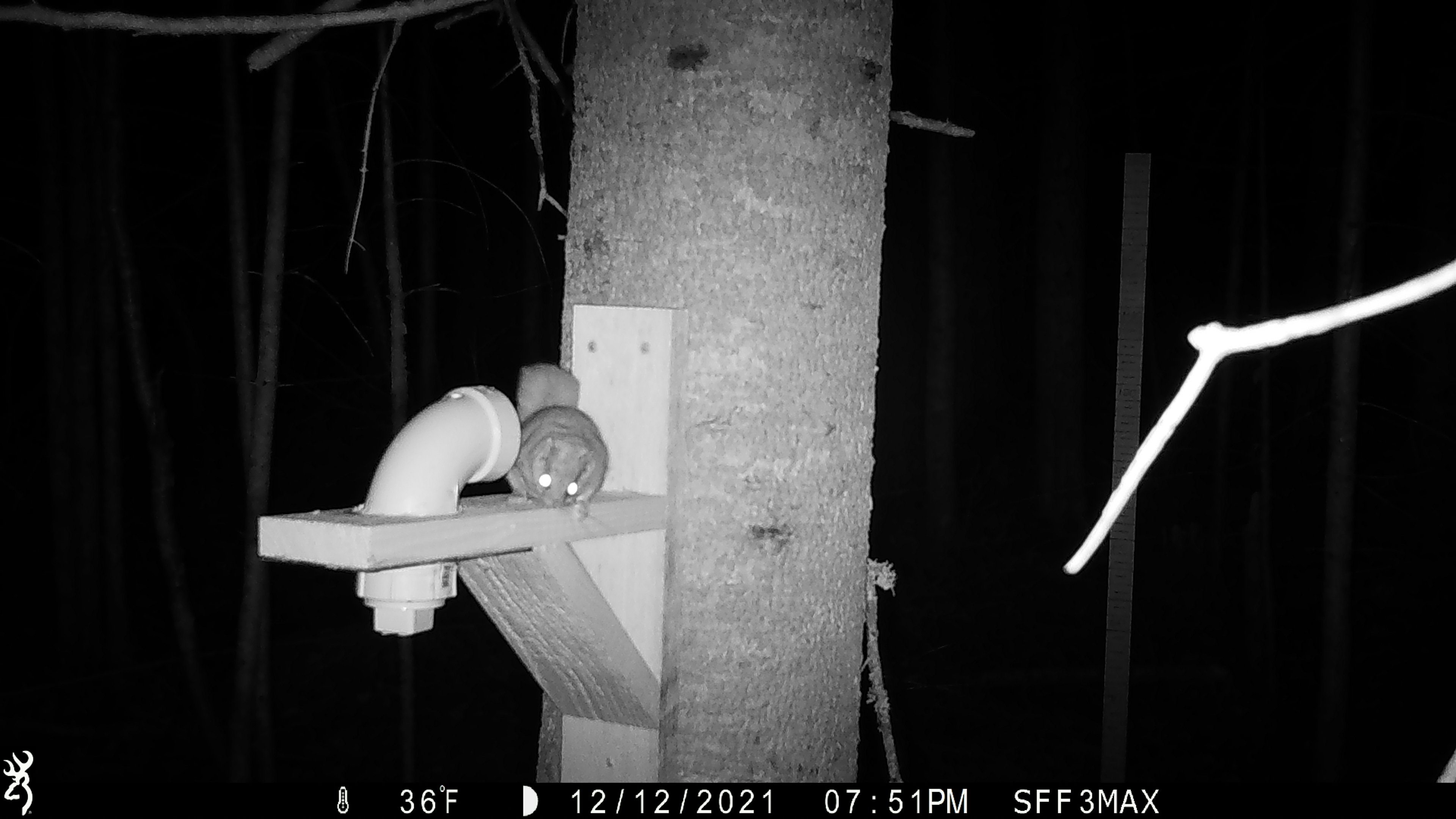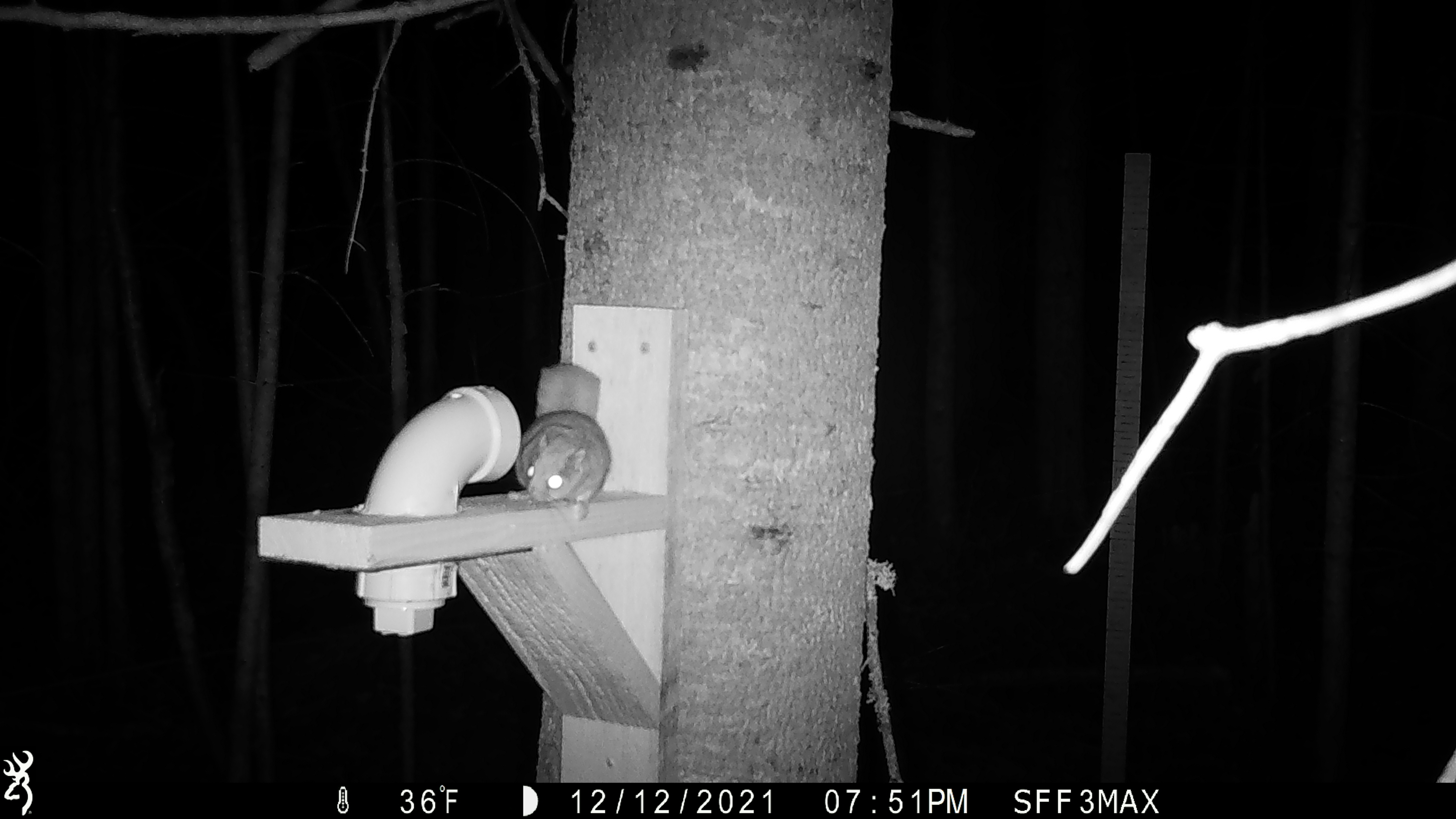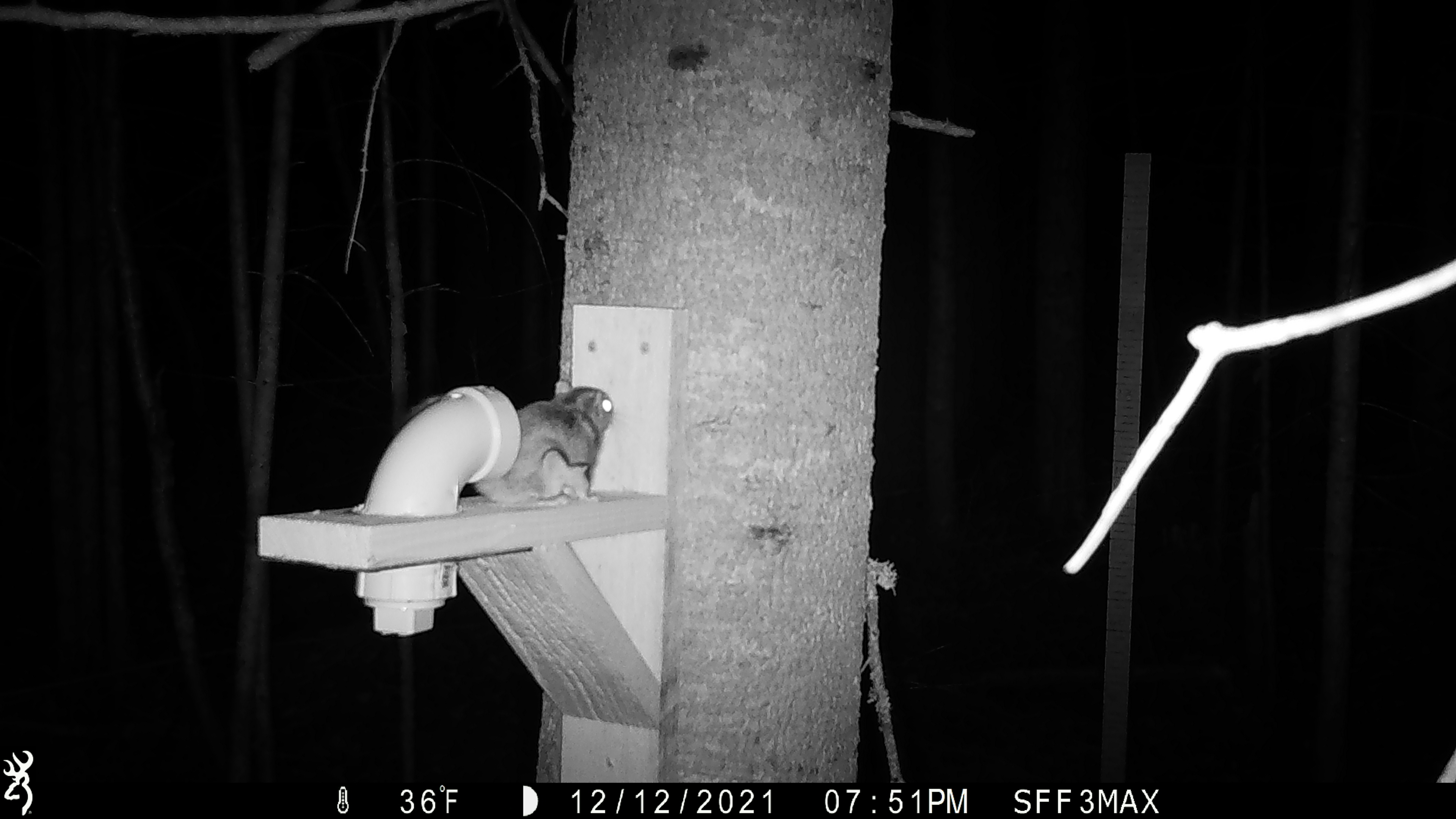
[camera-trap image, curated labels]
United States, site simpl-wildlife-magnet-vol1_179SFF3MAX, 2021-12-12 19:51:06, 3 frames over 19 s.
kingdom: Animalia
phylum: Chordata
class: Mammalia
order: Rodentia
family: Sciuridae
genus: Glaucomys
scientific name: Glaucomys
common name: flying squirrel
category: flying squirrel sp.